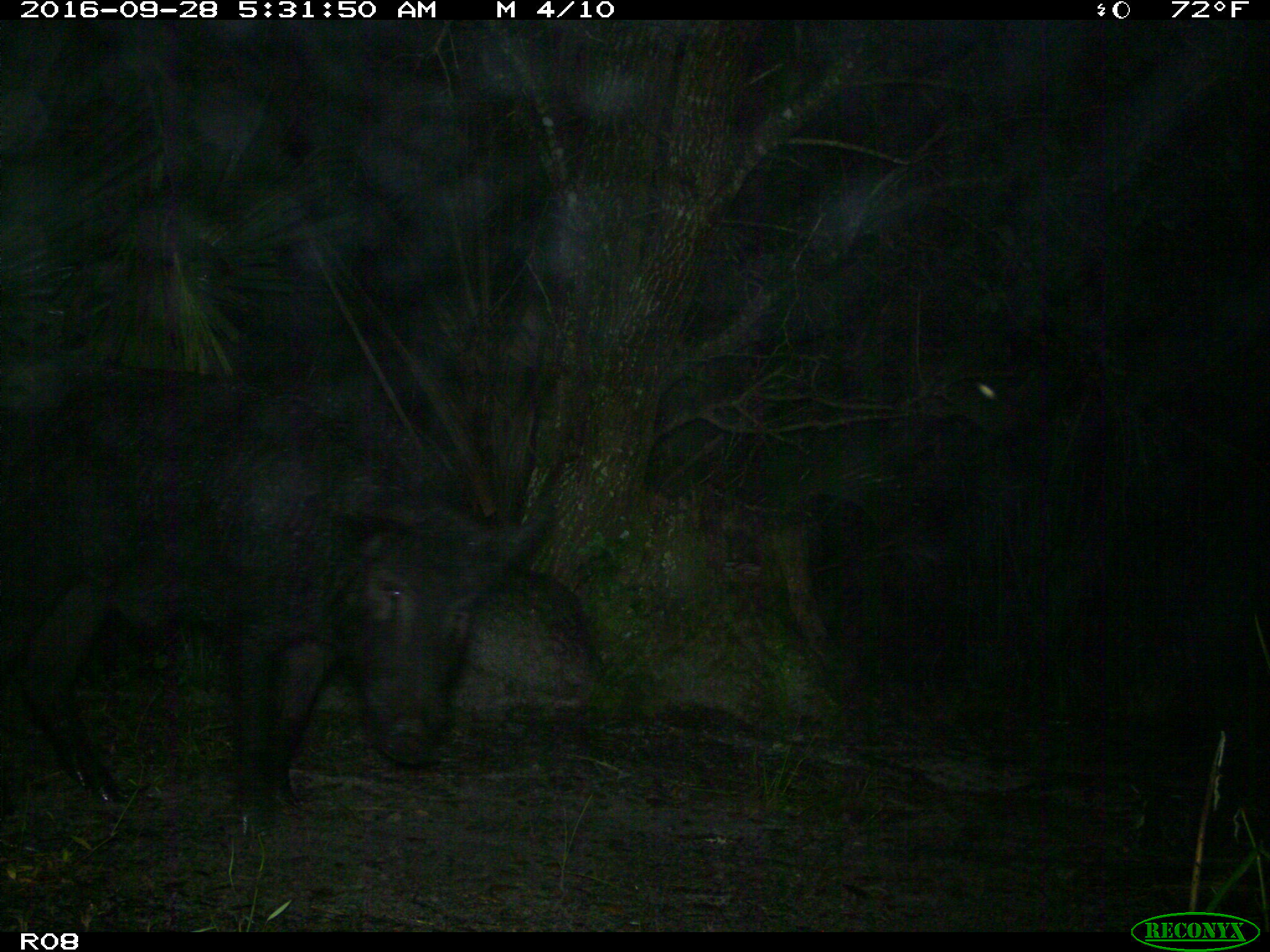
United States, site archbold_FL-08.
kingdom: Animalia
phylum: Chordata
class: Mammalia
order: Artiodactyla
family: Suidae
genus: Sus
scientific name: Sus scrofa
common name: wild boar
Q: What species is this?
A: Sus scrofa (wild boar).